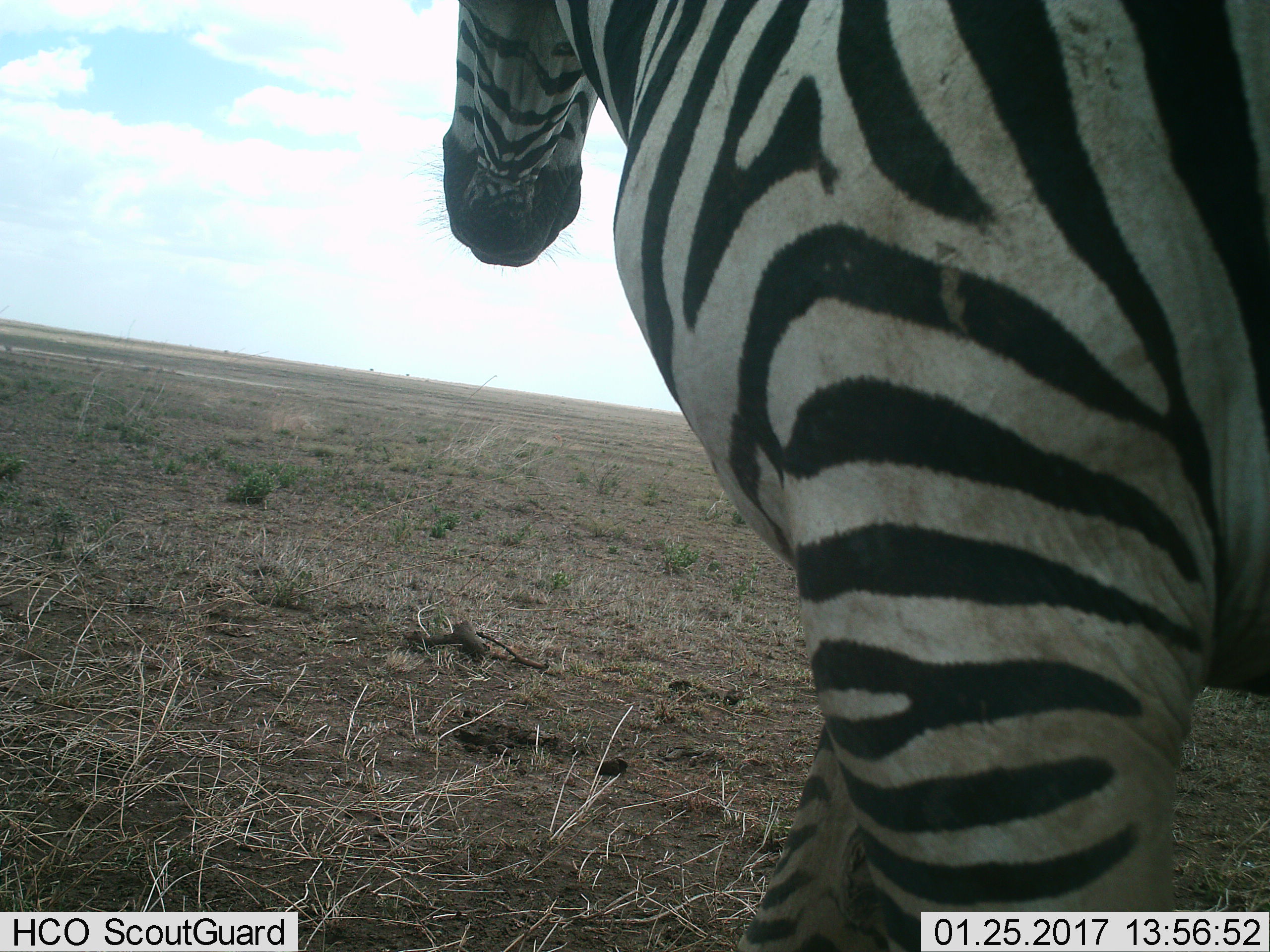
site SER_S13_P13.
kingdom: Animalia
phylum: Chordata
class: Mammalia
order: Perissodactyla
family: Equidae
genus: Equus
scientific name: Equus quagga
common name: plains zebra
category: zebraplains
Zebraplains (plains zebra) (Equus quagga), count 1. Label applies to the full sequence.